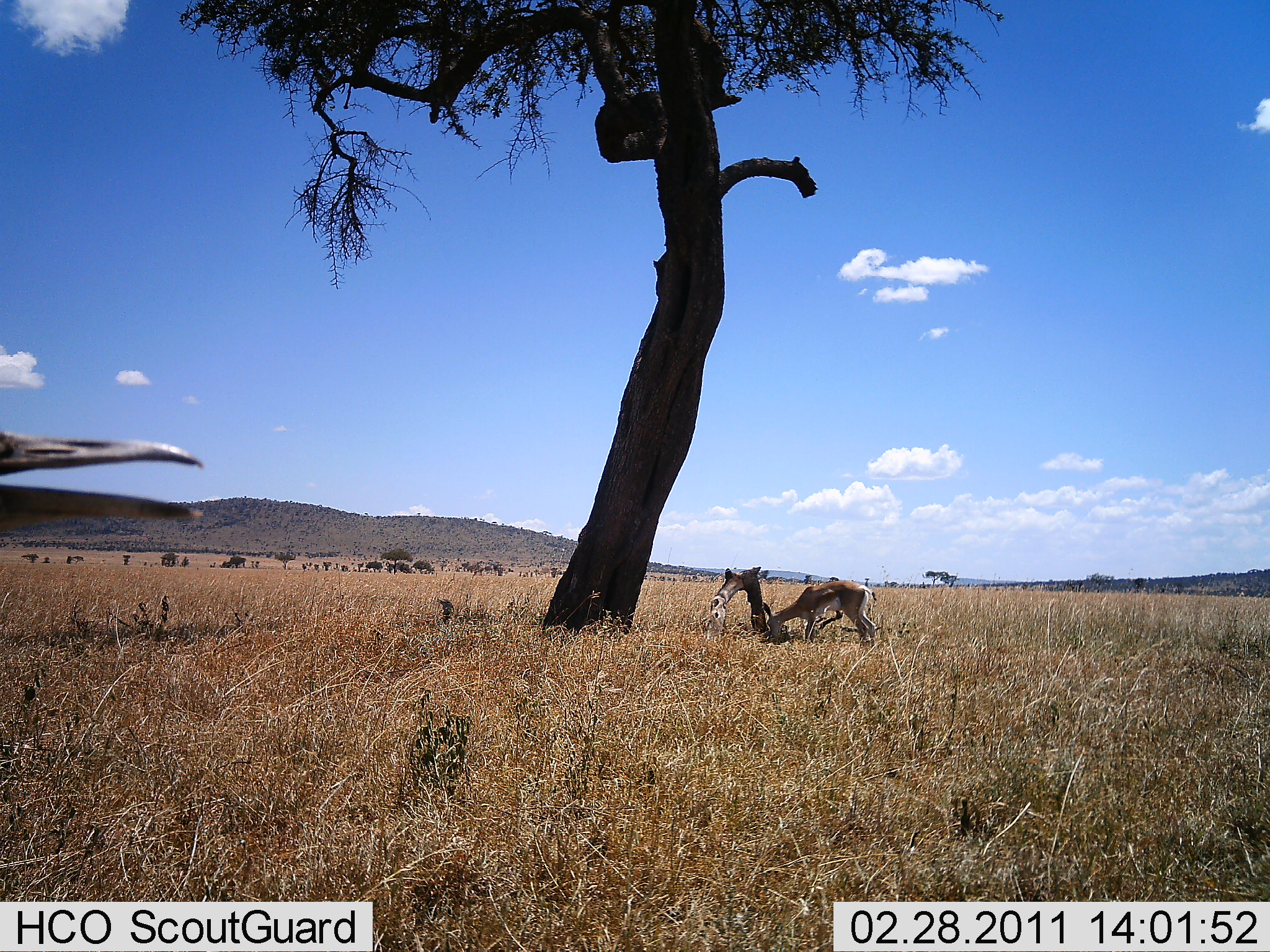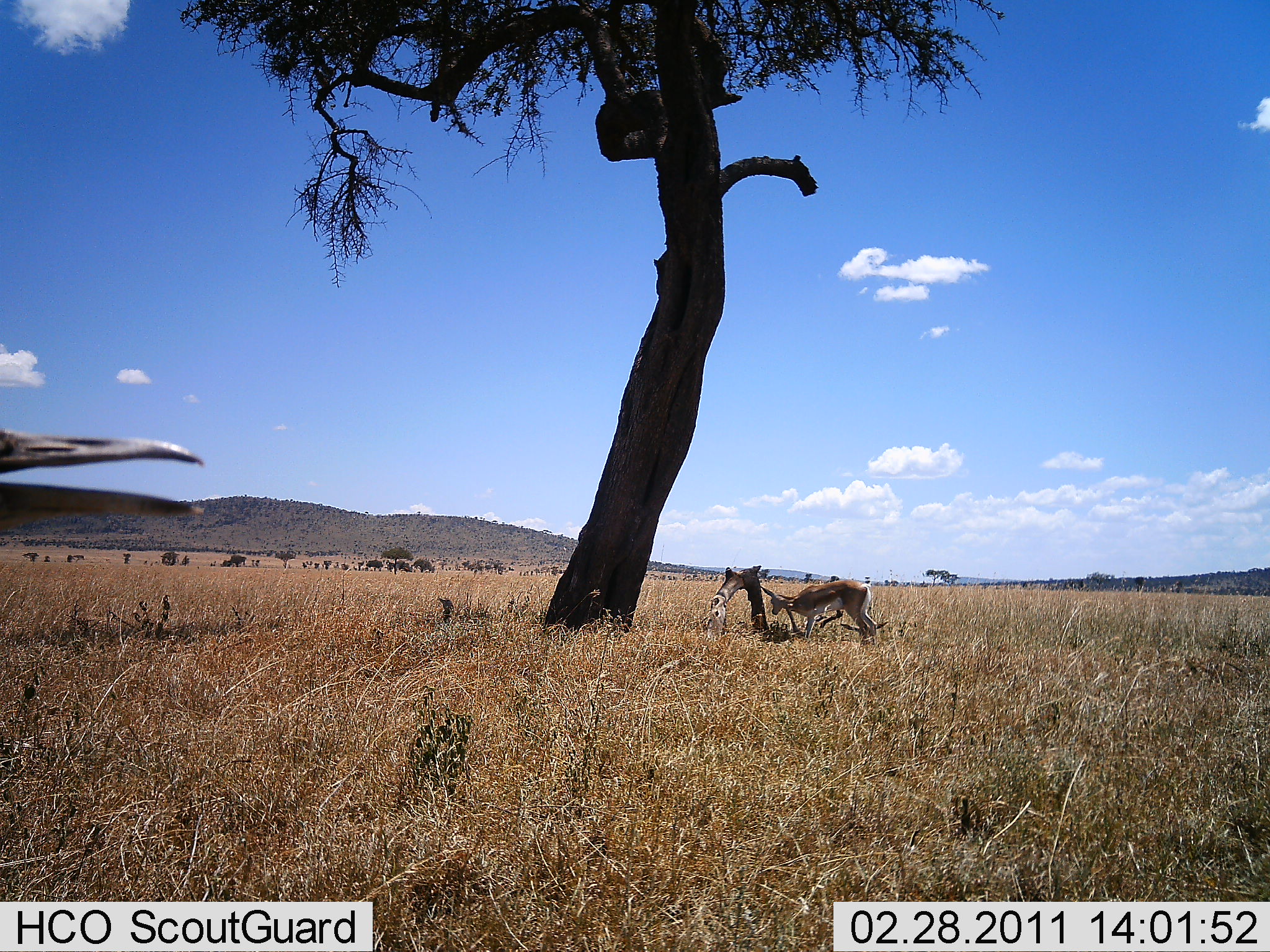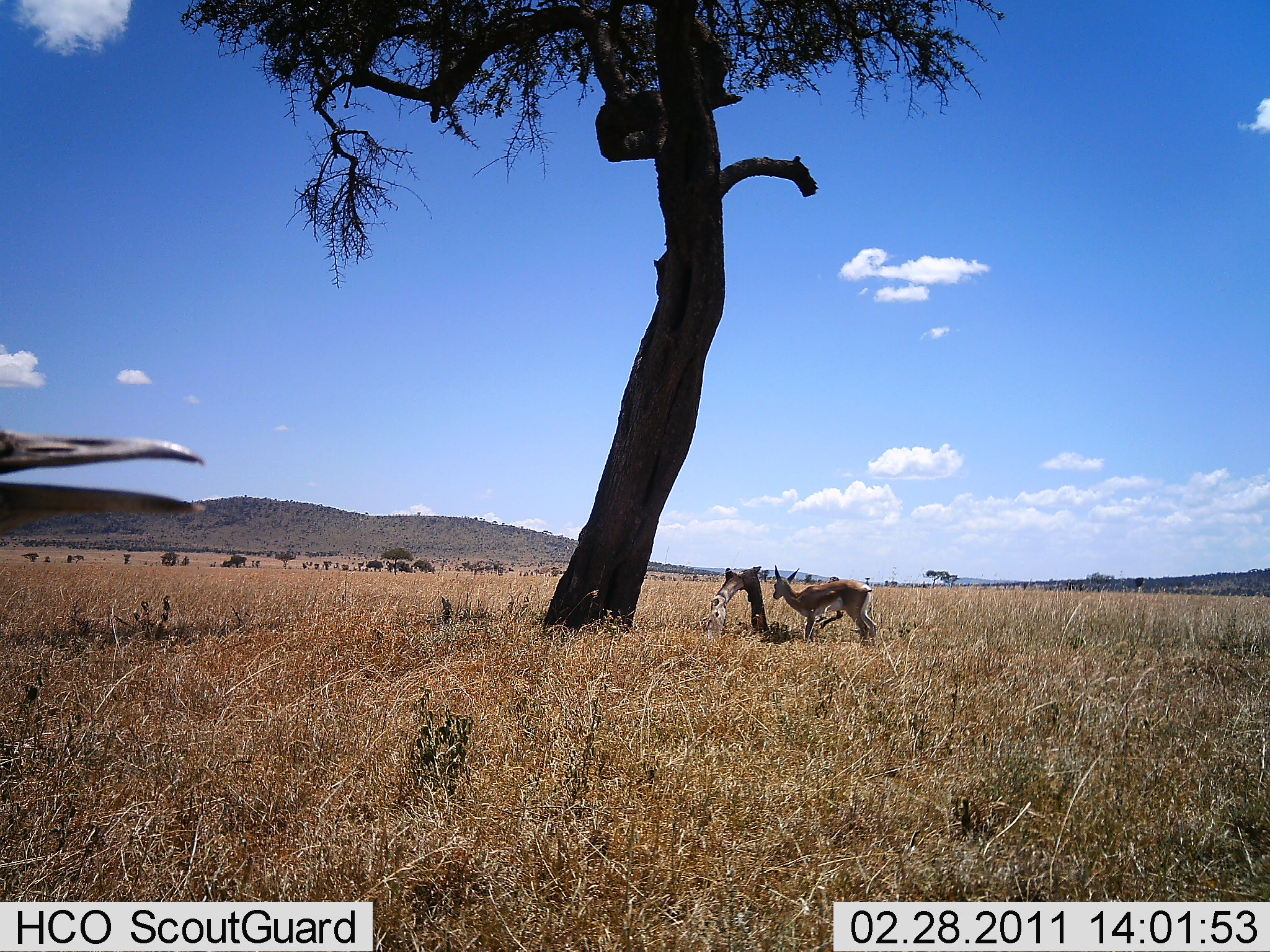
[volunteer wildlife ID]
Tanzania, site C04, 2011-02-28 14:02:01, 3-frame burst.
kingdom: Animalia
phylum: Chordata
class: Mammalia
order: Artiodactyla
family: Bovidae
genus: Eudorcas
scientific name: Eudorcas thomsonii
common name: thomson's gazelle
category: gazellethomsons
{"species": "gazellethomsons (thomson's gazelle) (Eudorcas thomsonii)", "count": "1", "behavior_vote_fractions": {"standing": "55%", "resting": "9%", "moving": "9%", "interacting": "0%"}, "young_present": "9%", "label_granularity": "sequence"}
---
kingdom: Animalia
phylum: Chordata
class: Aves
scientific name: Aves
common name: bird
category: otherbird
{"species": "otherbird (bird) (Aves)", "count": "1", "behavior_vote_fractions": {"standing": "91%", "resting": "9%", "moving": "0%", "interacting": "0%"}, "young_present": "0%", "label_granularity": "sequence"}